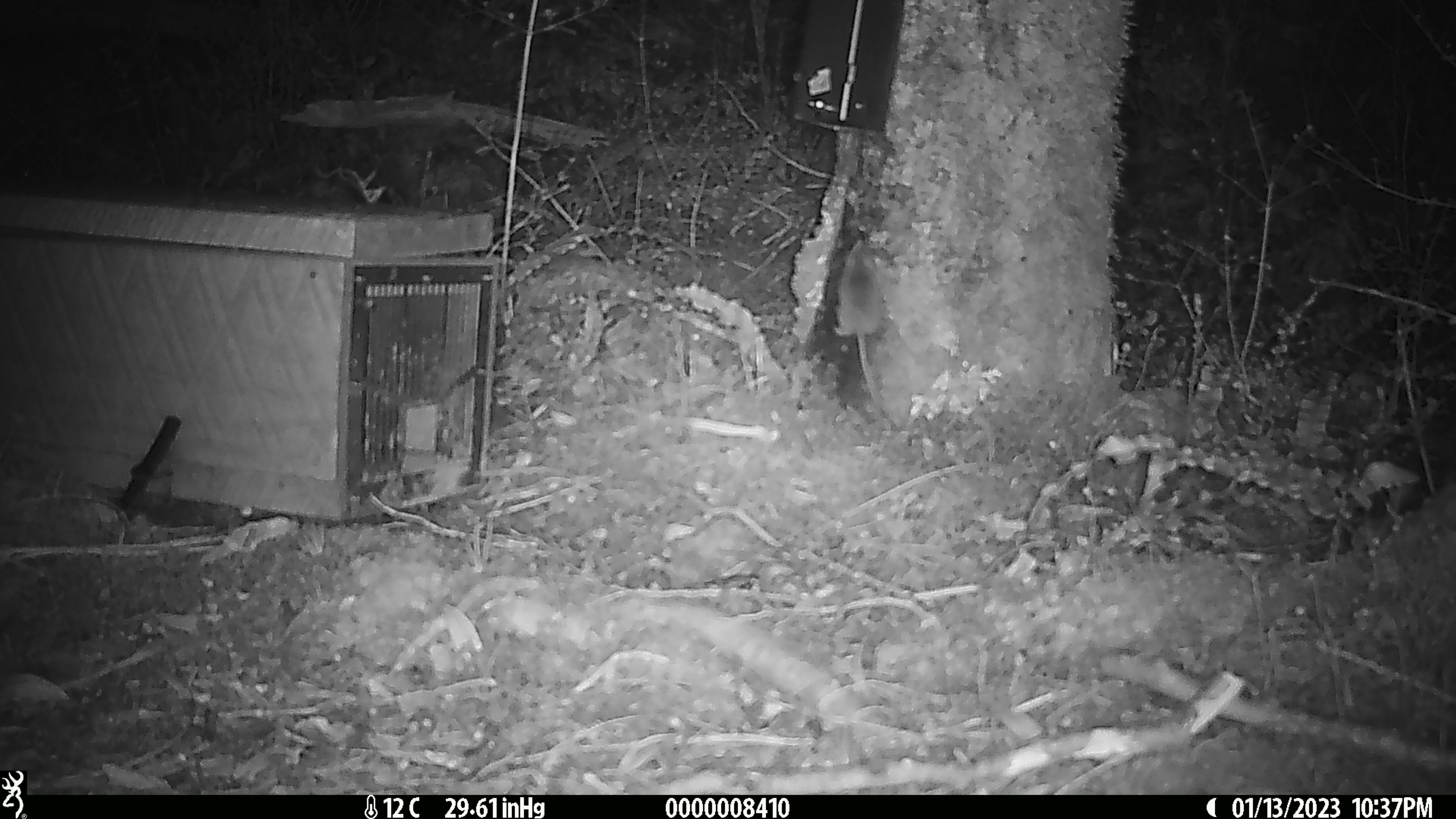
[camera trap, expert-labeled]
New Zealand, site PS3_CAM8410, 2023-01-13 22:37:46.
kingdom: Animalia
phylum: Chordata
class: Mammalia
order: Rodentia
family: Muridae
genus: Mus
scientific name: Mus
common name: mouse